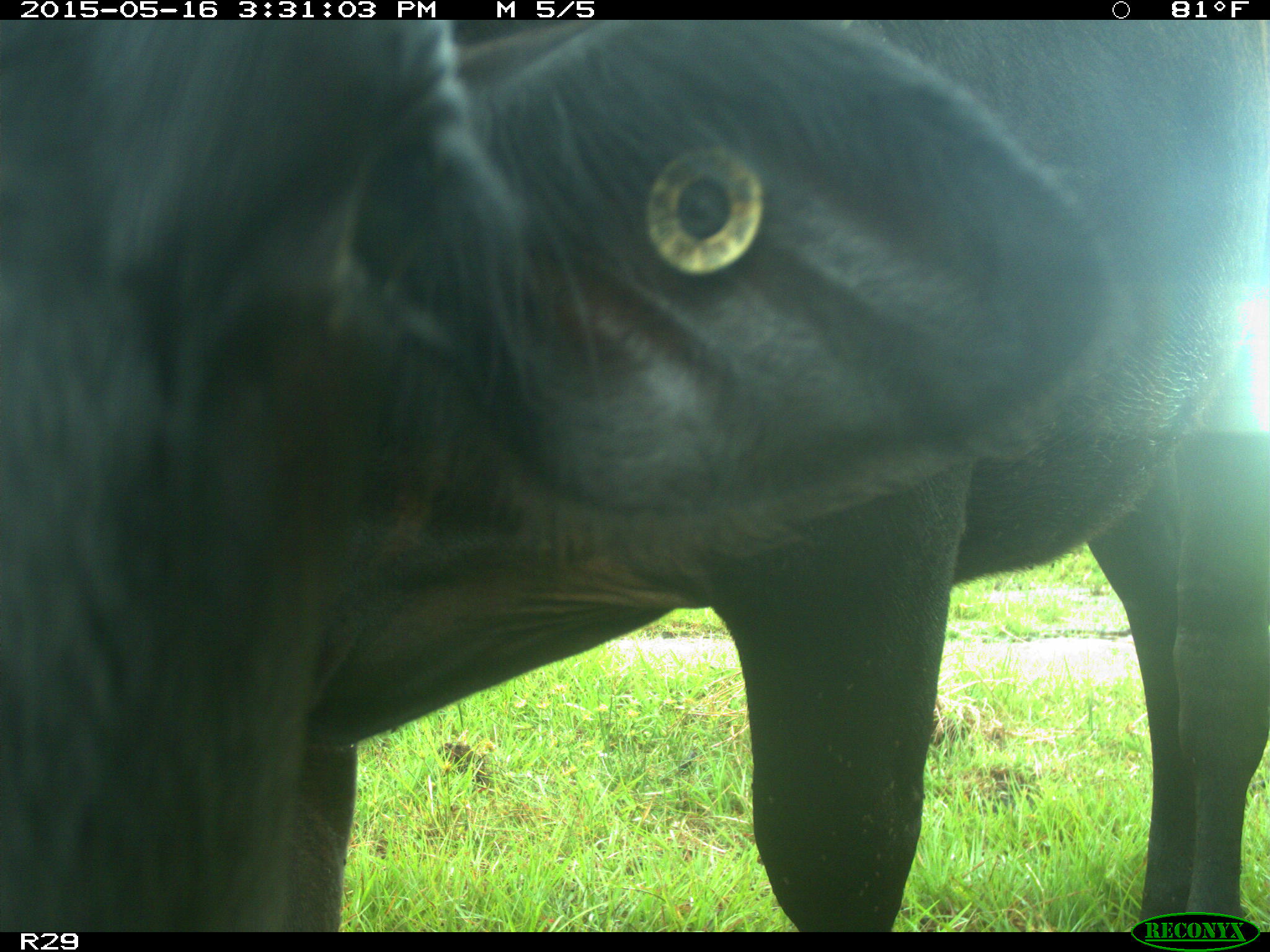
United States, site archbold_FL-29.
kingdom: Animalia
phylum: Chordata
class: Mammalia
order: Artiodactyla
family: Bovidae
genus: Bos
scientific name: Bos taurus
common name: domestic cow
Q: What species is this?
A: Bos taurus (domestic cow).